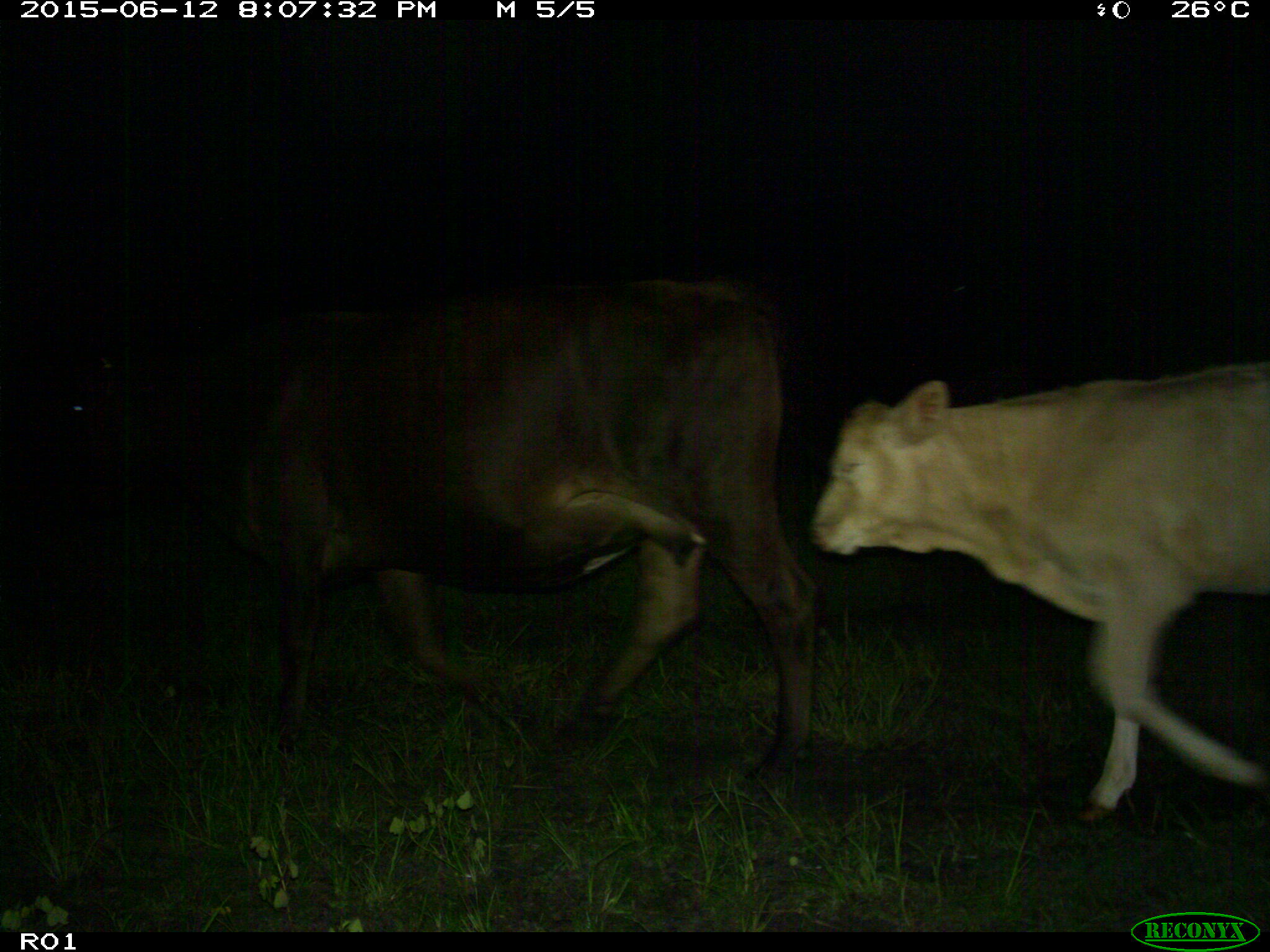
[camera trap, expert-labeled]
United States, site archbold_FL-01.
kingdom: Animalia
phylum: Chordata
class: Mammalia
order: Artiodactyla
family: Bovidae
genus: Bos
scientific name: Bos taurus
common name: domestic cow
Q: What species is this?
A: Bos taurus (domestic cow).